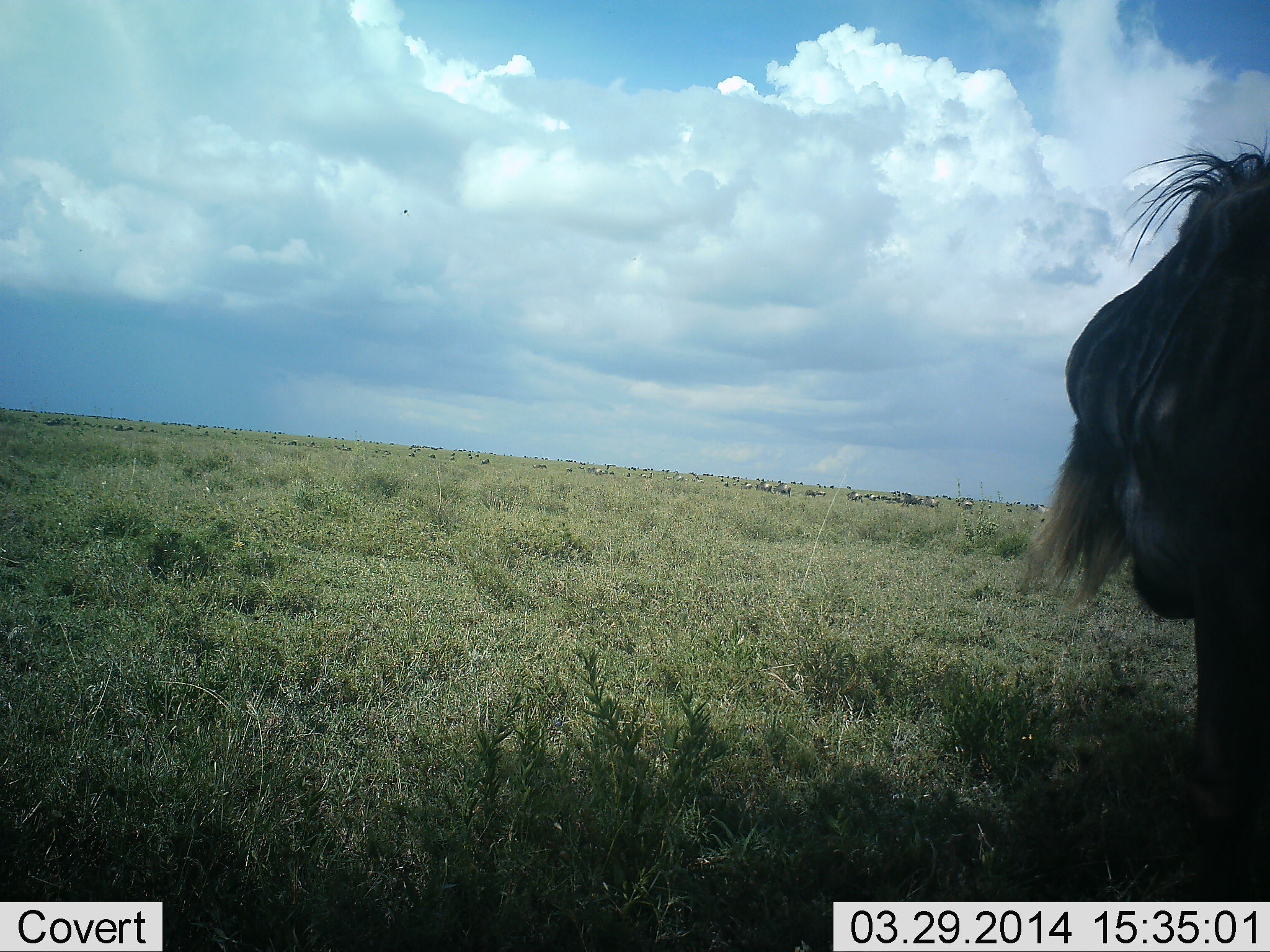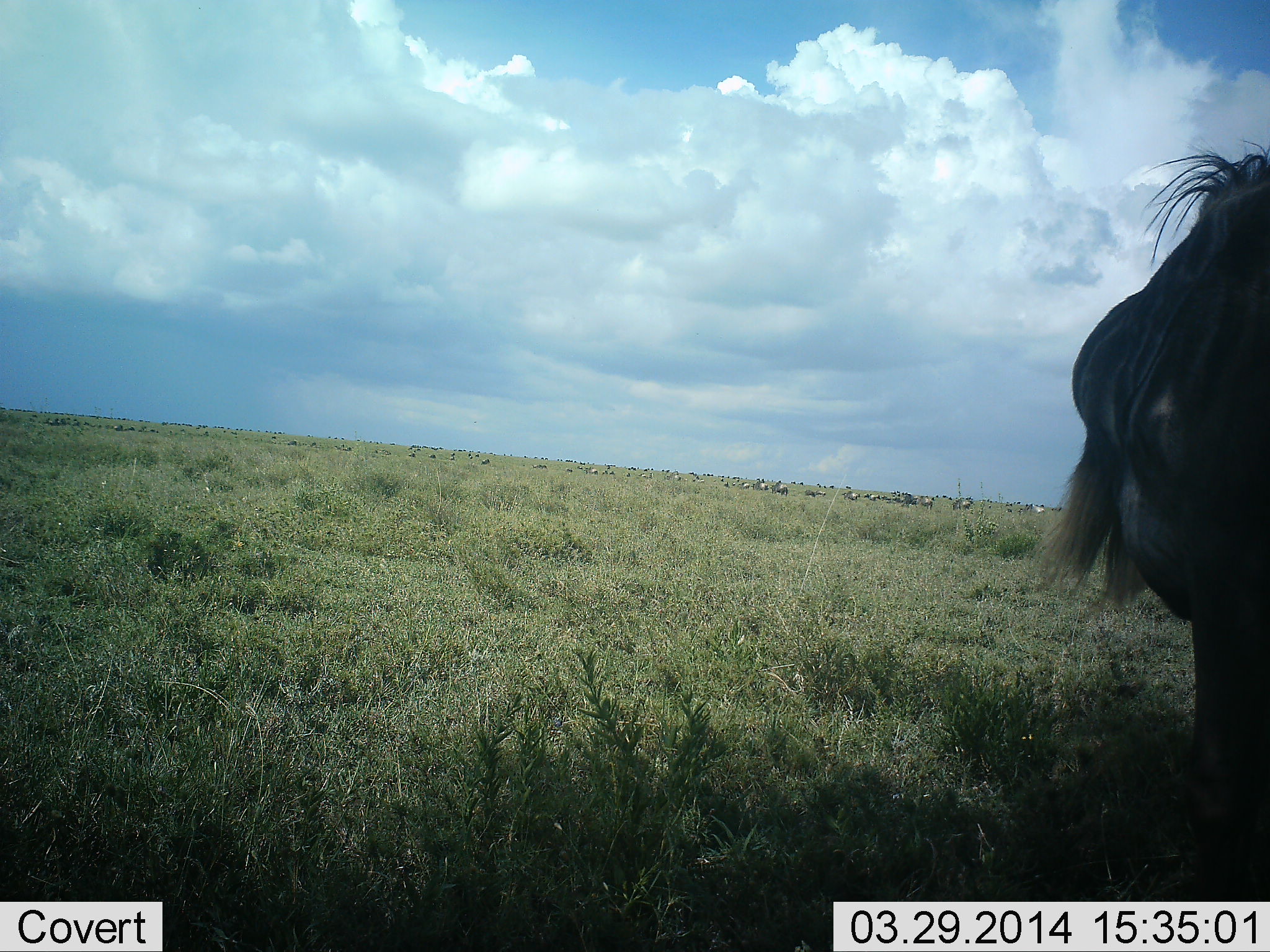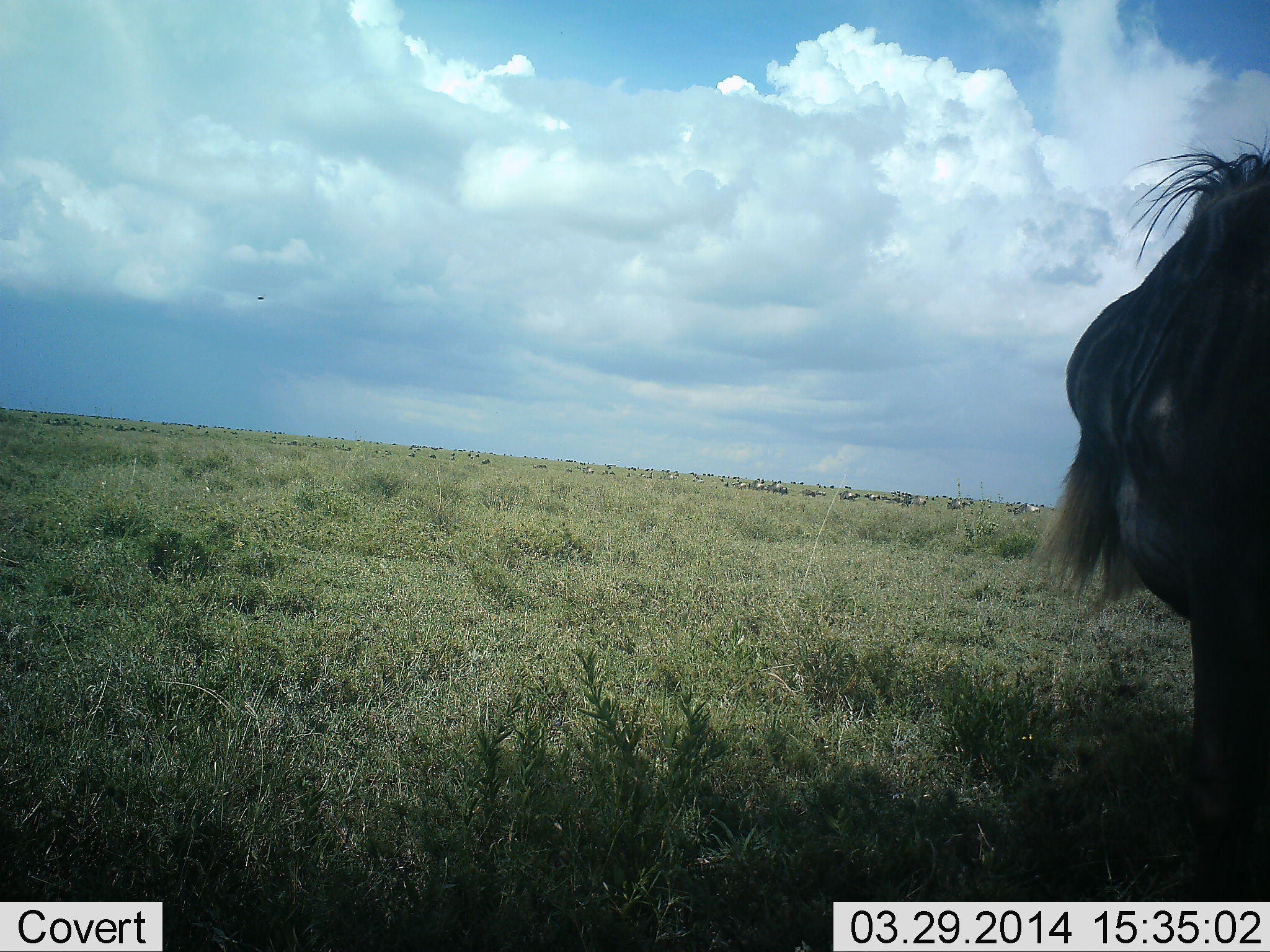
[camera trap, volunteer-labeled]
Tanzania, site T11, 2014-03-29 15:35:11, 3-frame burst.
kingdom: Animalia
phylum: Chordata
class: Mammalia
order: Artiodactyla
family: Bovidae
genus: Connochaetes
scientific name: Connochaetes taurinus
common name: blue wildebeest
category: wildebeest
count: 11-50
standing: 91%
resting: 18%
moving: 55%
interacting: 9%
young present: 9%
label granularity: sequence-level